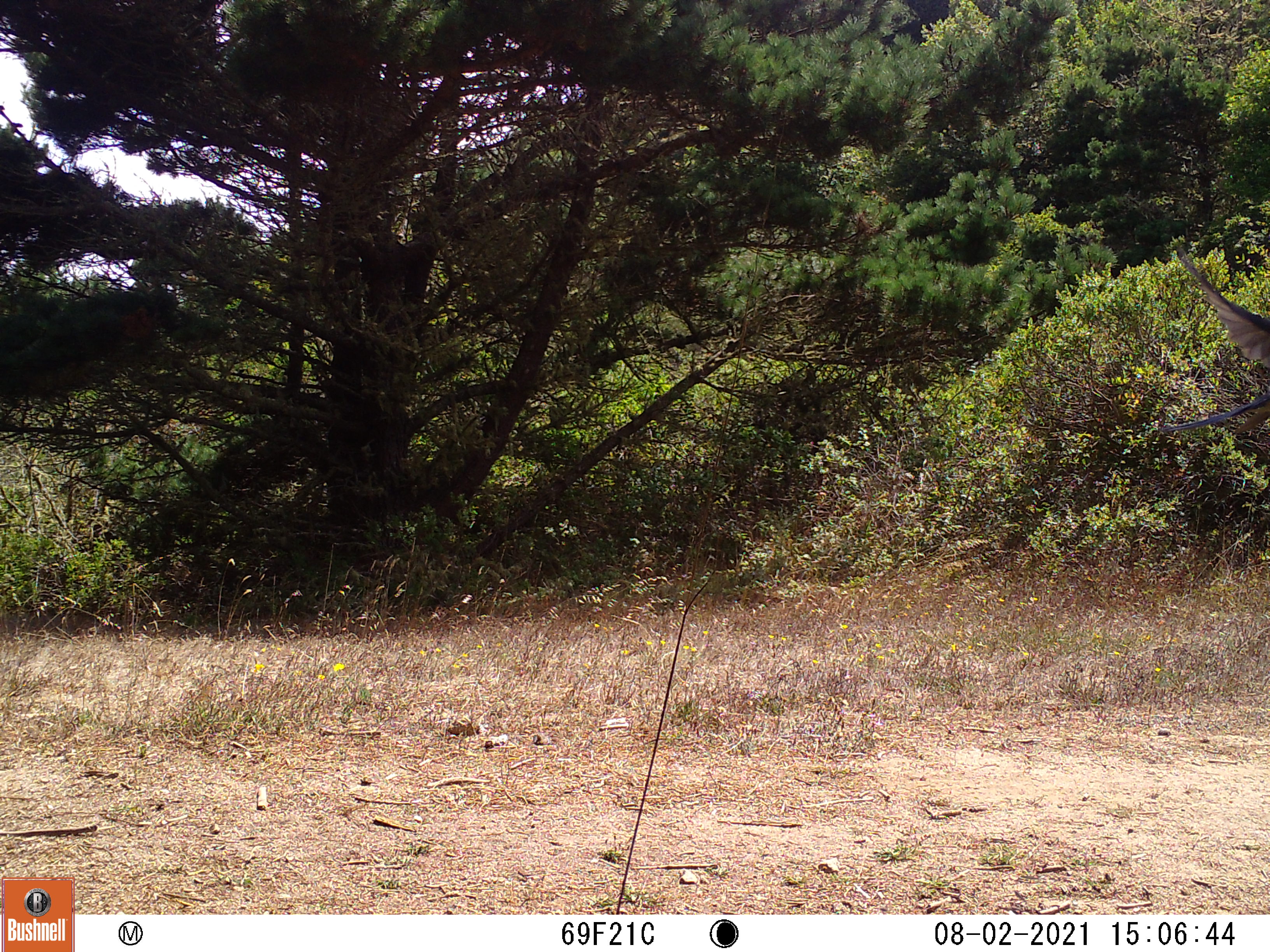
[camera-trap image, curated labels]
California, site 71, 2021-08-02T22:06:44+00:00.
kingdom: Animalia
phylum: Chordata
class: Aves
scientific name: Aves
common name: bird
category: unknown bird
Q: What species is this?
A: Unknown bird (bird) (Aves).